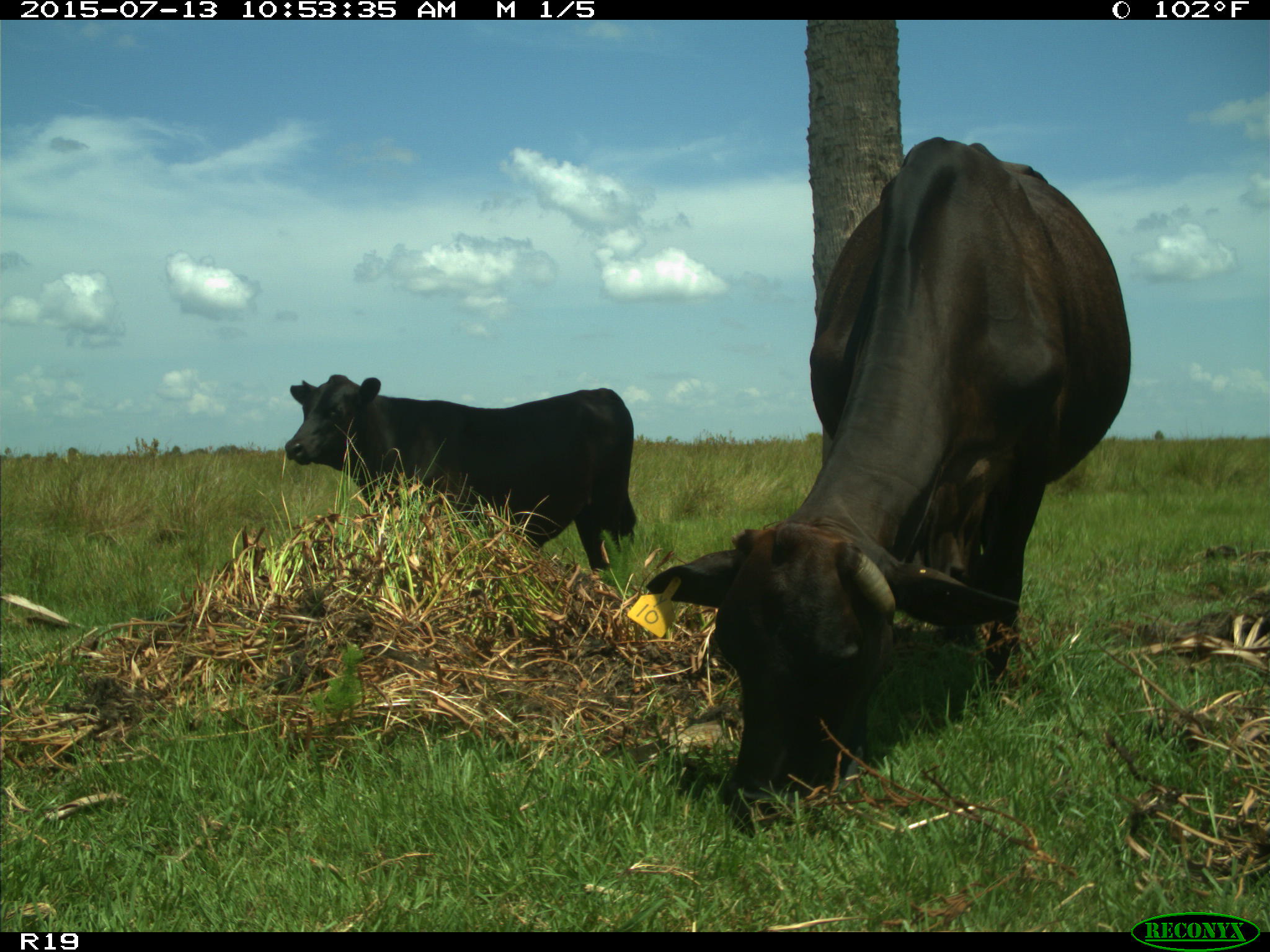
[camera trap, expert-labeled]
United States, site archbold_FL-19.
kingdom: Animalia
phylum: Chordata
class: Mammalia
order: Artiodactyla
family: Bovidae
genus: Bos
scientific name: Bos taurus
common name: domestic cow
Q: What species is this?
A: Bos taurus (domestic cow).